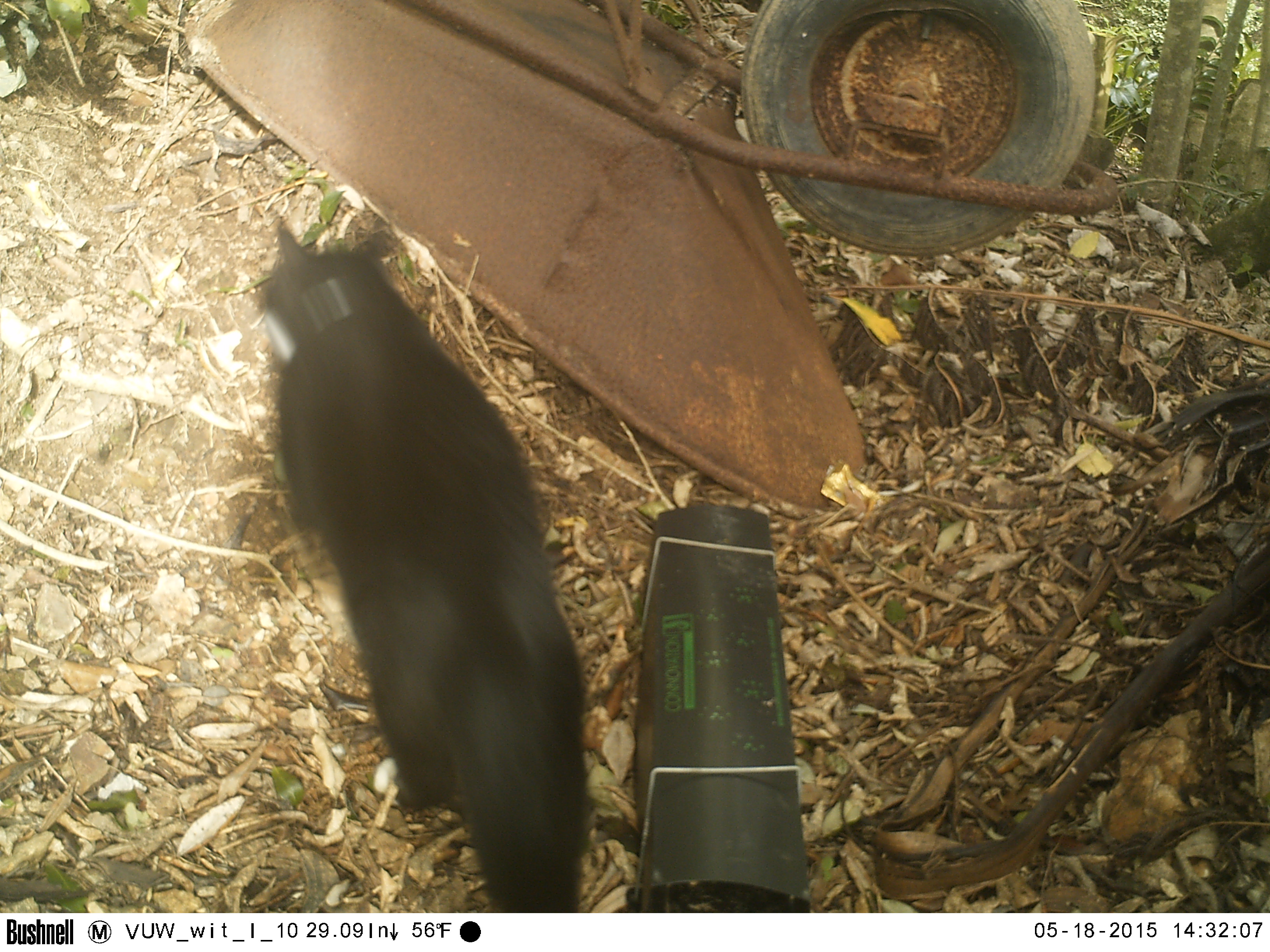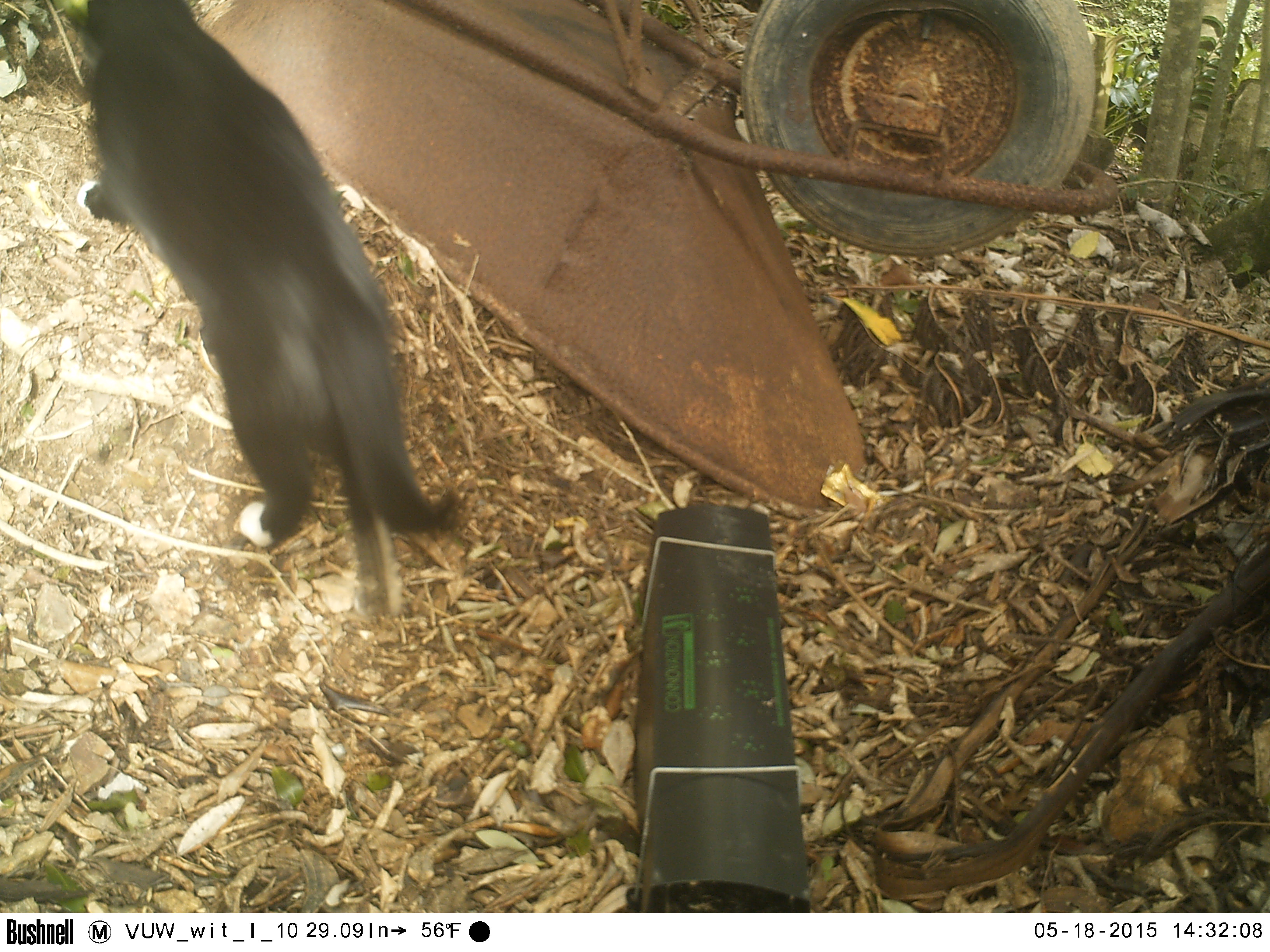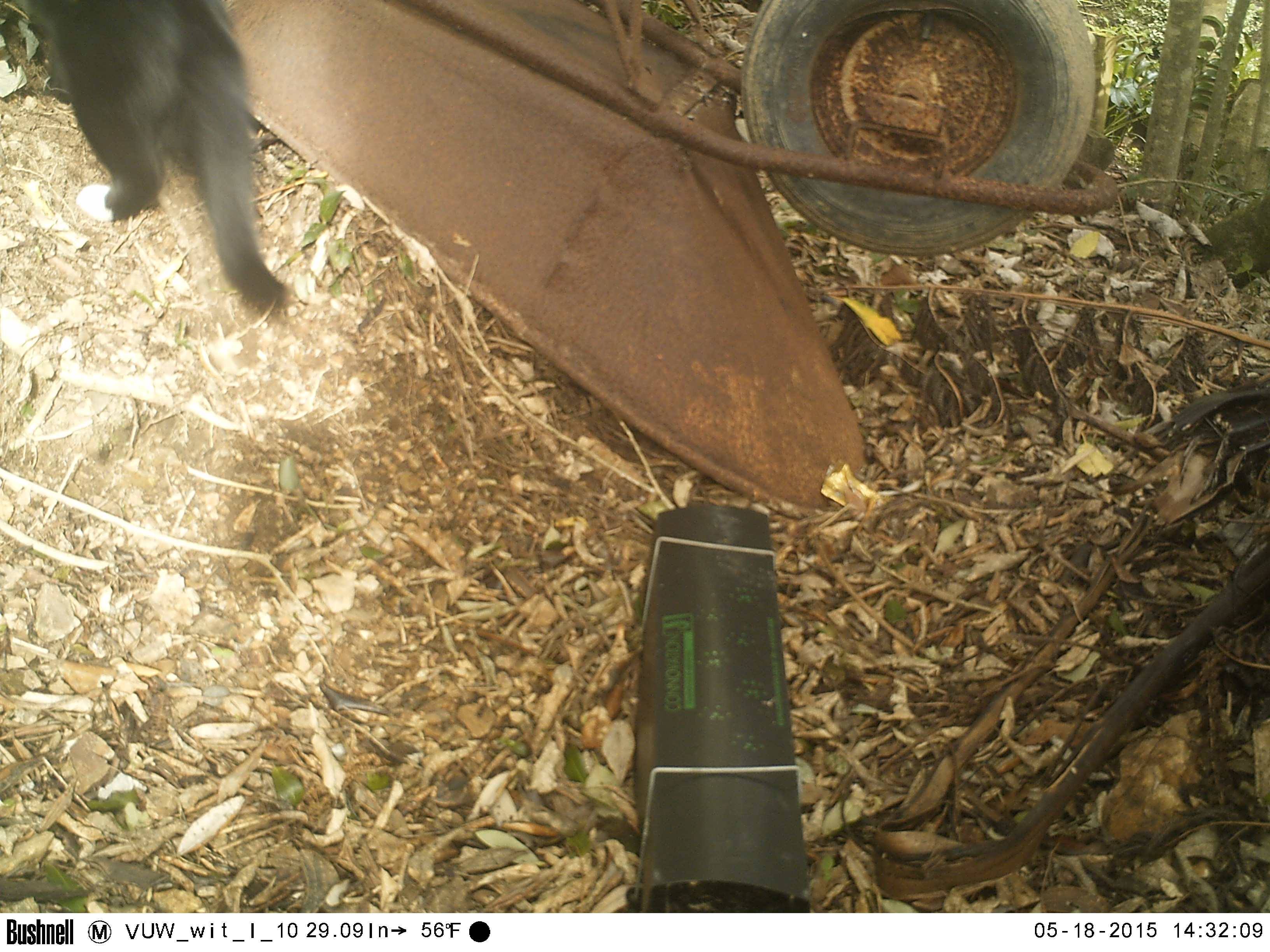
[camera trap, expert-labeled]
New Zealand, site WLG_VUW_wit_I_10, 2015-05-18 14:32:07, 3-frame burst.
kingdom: Animalia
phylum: Chordata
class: Mammalia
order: Carnivora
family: Felidae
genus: Felis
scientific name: Felis catus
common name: domestic cat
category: cat